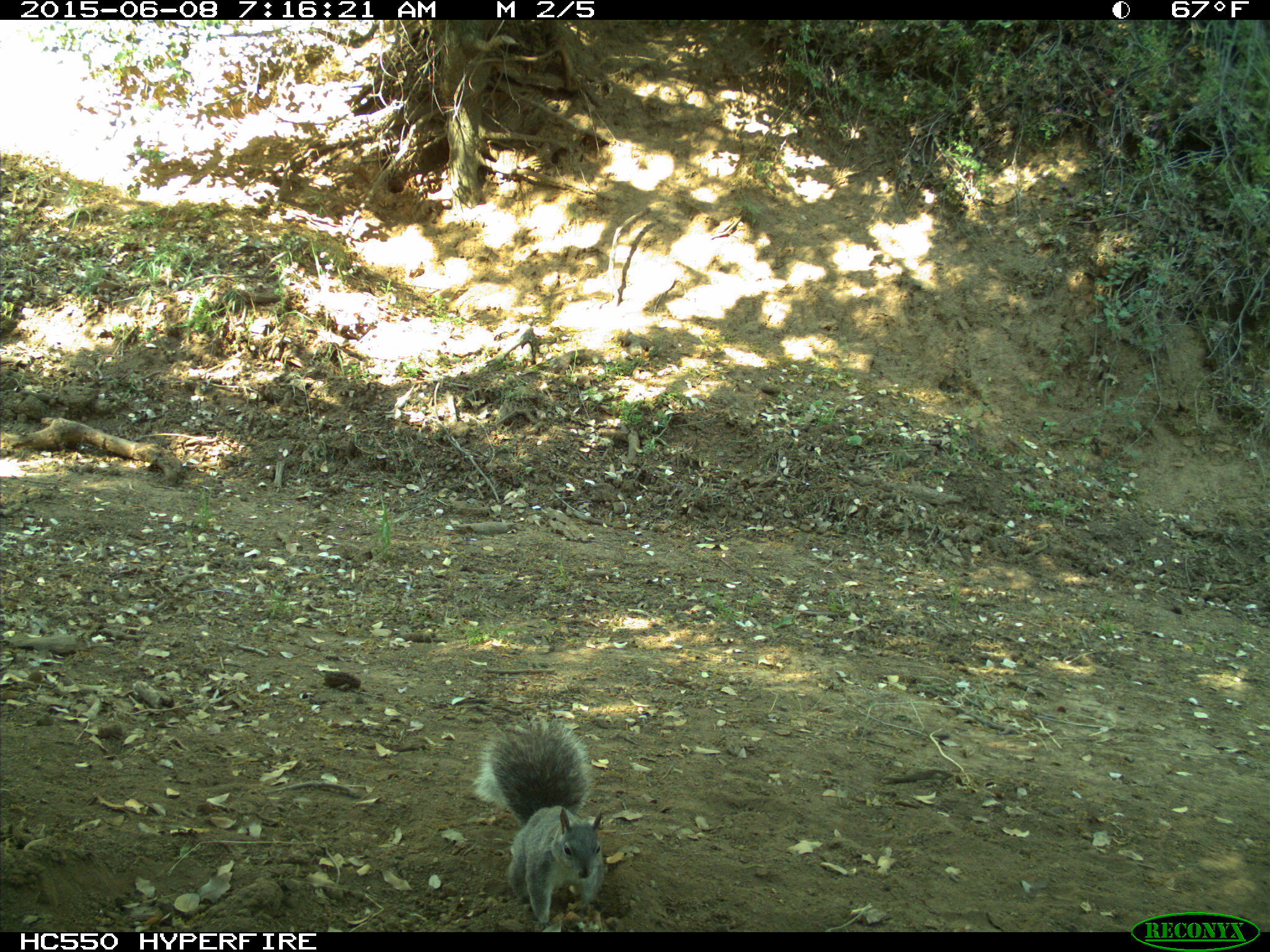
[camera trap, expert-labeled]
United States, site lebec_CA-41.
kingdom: Animalia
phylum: Chordata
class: Mammalia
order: Rodentia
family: Sciuridae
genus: Sciurus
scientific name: Sciurus carolinensis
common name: eastern gray squirrel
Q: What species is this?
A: Sciurus carolinensis (eastern gray squirrel).